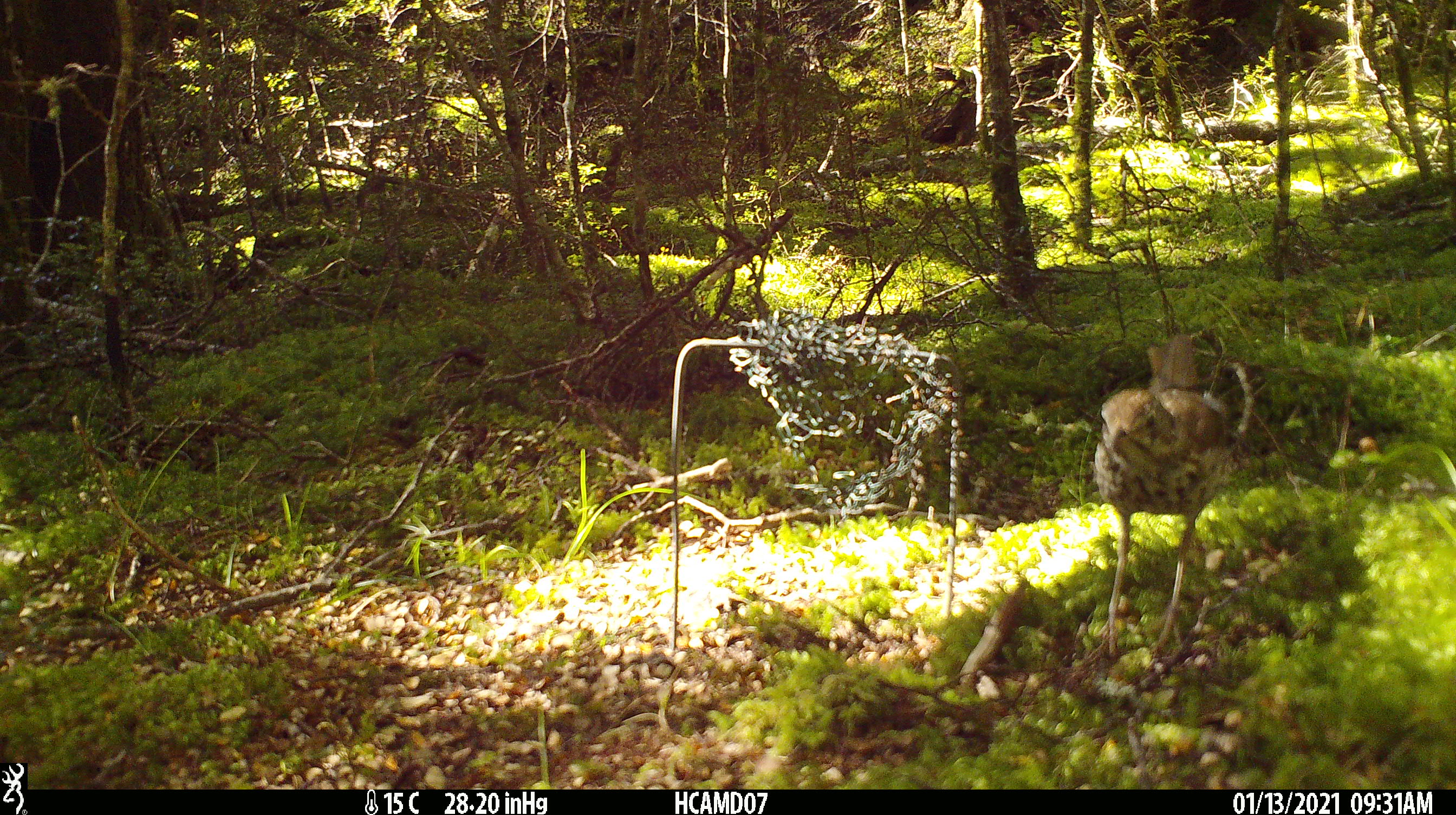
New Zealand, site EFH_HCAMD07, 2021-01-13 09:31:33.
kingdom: Animalia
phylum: Chordata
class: Aves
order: Passeriformes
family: Turdidae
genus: Turdus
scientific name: Turdus philomelos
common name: song thrush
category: thrush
Thrush (song thrush) (Turdus philomelos).